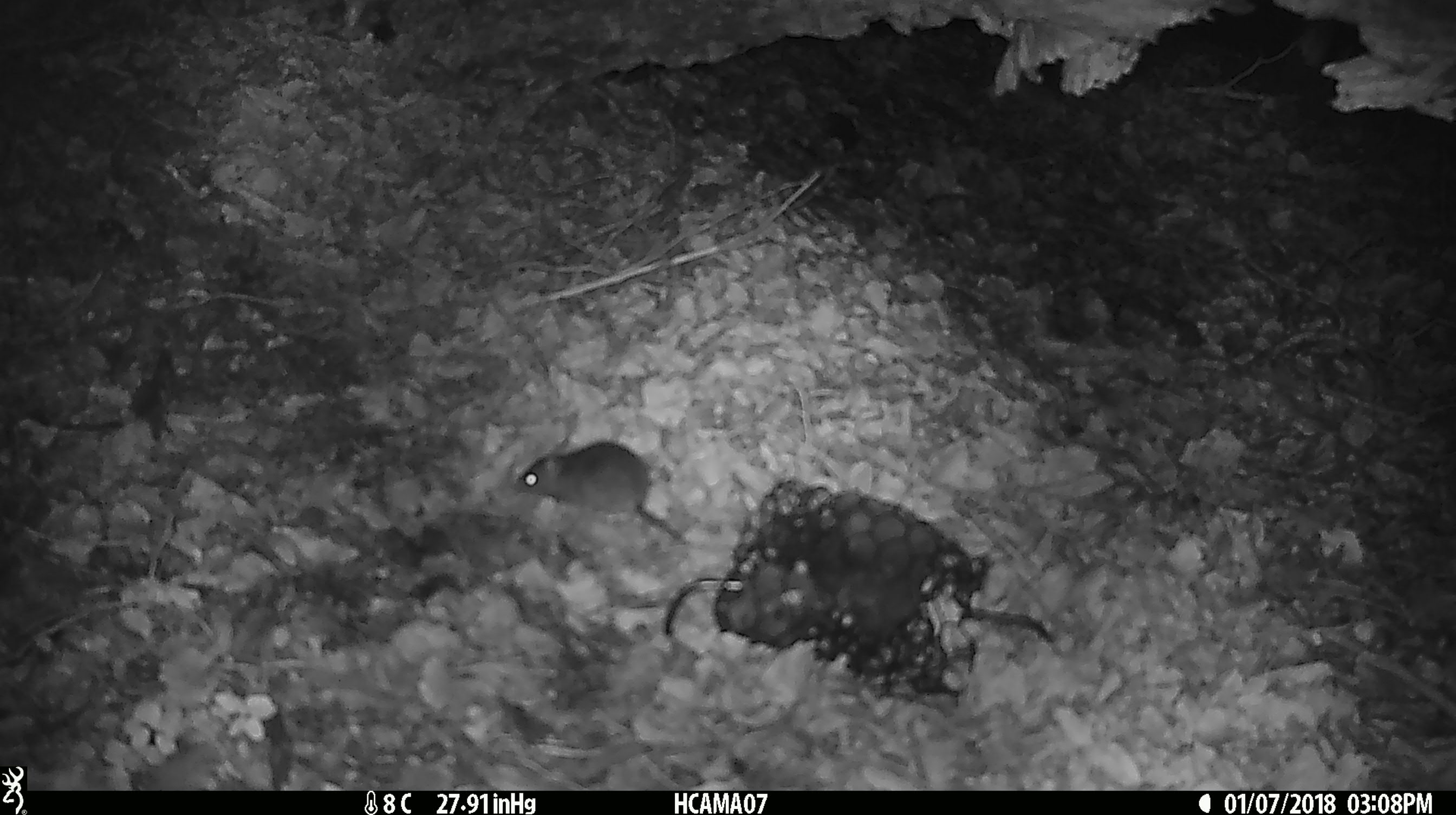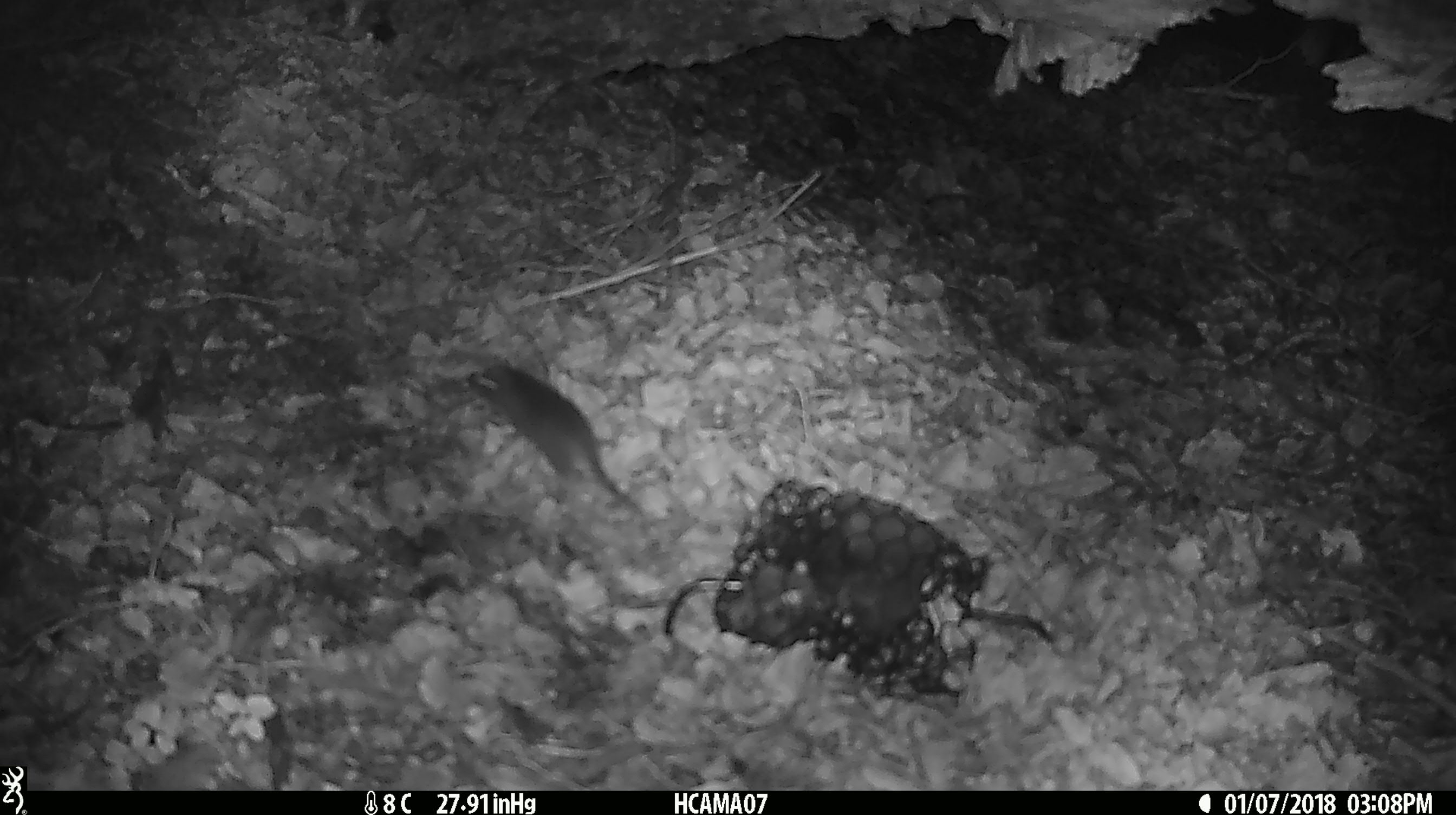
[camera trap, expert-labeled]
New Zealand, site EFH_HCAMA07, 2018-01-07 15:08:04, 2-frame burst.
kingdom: Animalia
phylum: Chordata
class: Mammalia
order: Rodentia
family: Muridae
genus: Mus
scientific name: Mus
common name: mouse